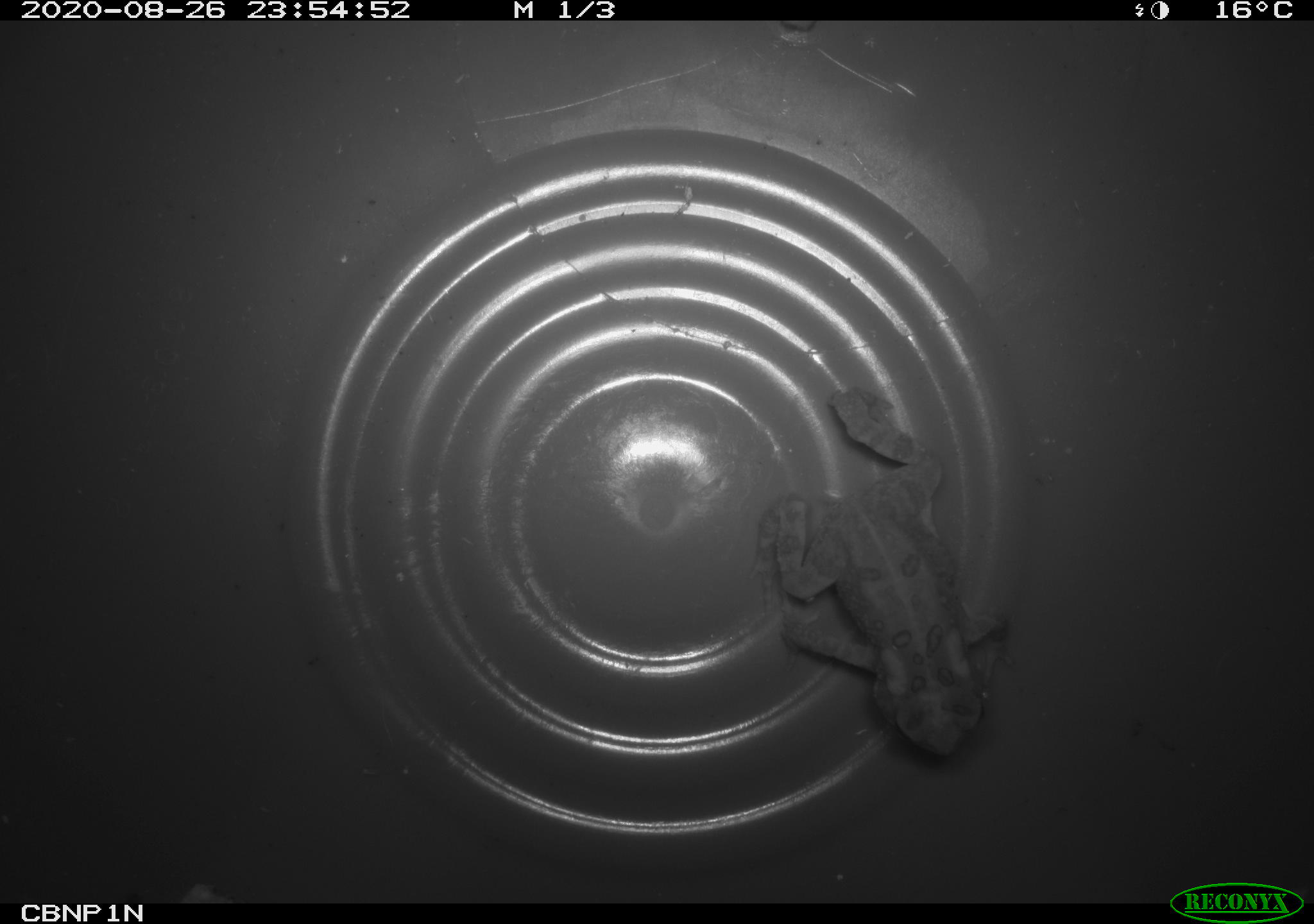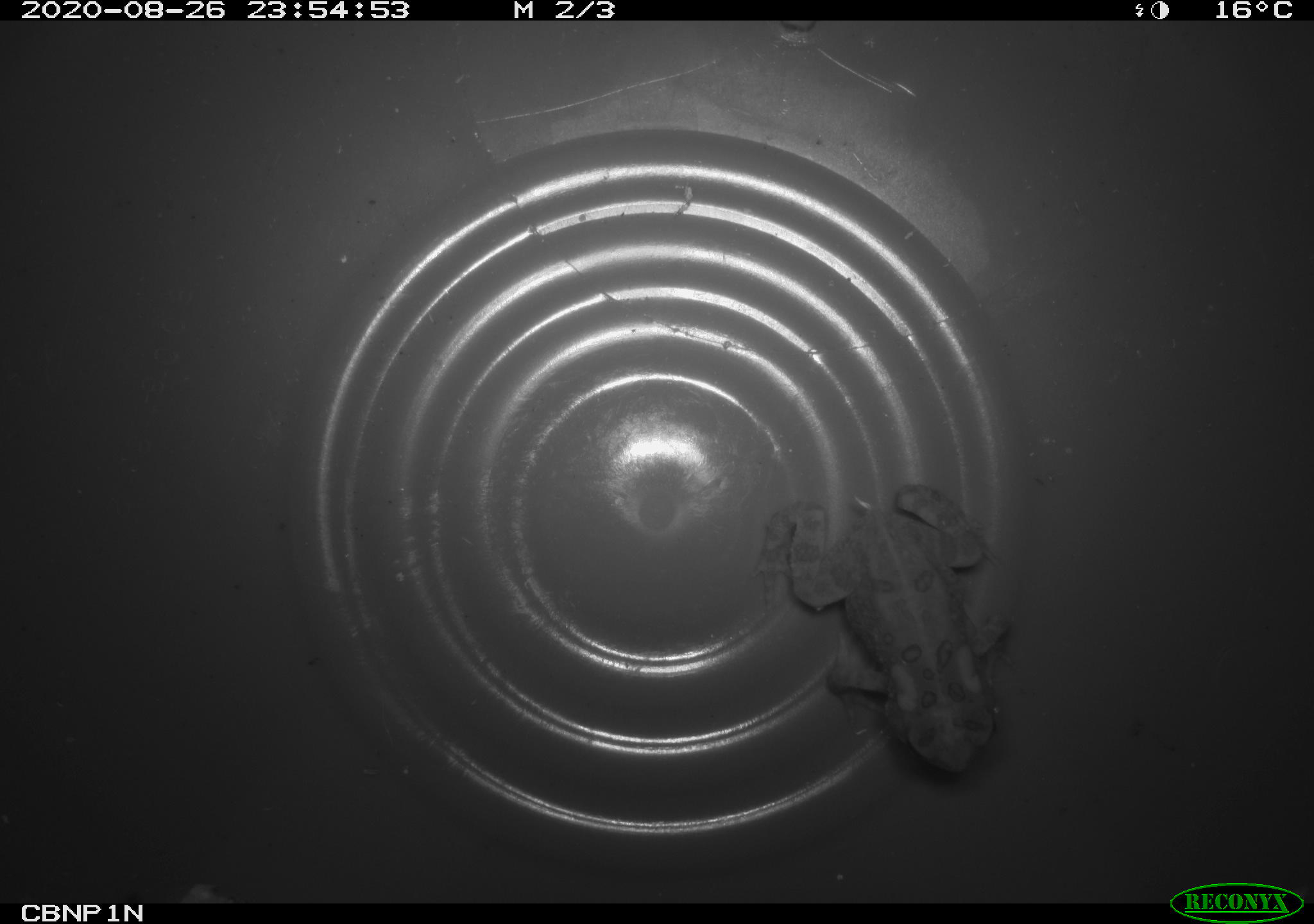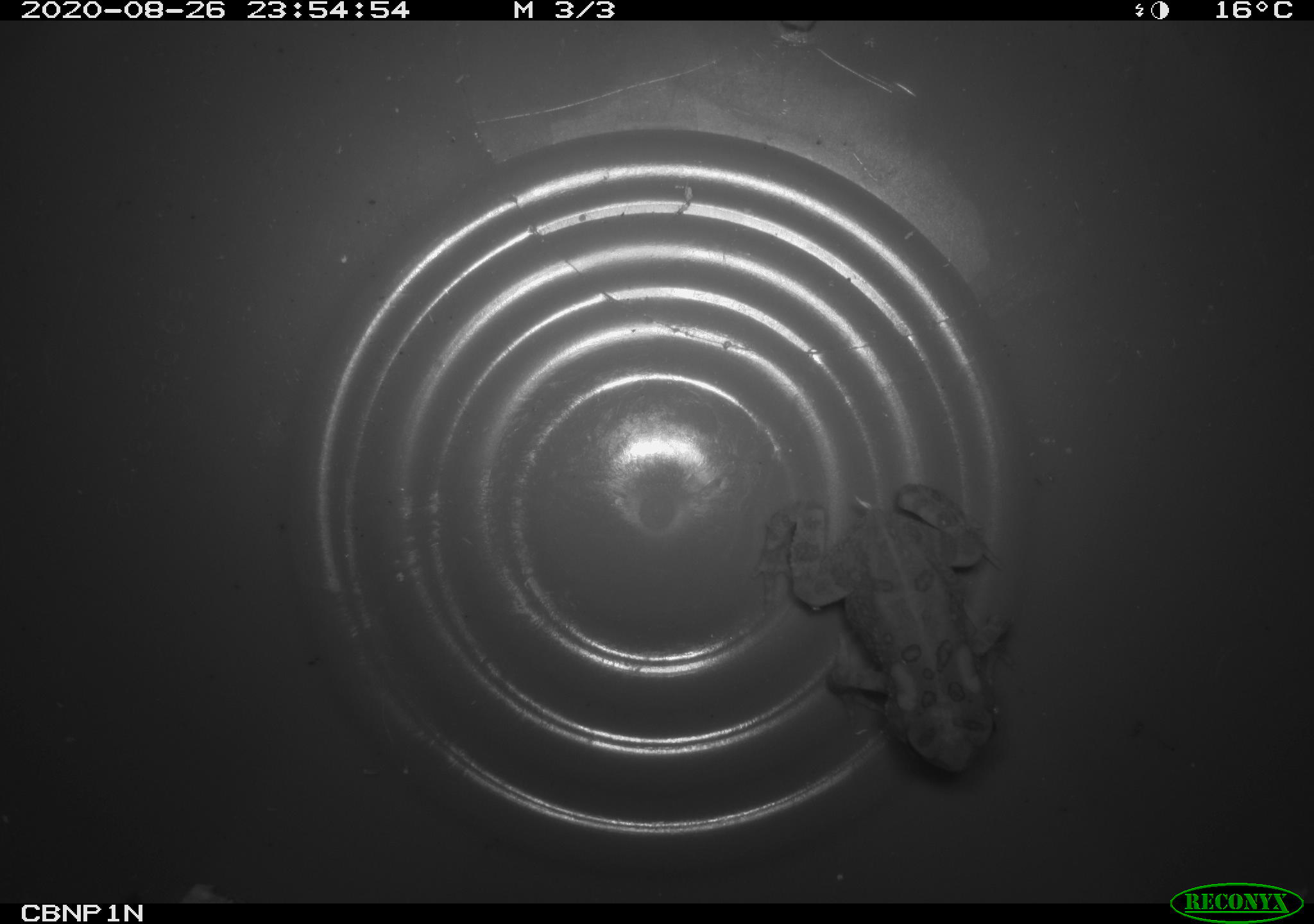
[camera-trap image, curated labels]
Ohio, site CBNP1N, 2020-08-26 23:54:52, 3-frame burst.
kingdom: Animalia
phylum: Chordata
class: Amphibia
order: Anura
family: Bufonidae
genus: Anaxyrus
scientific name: Anaxyrus americanus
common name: american toad